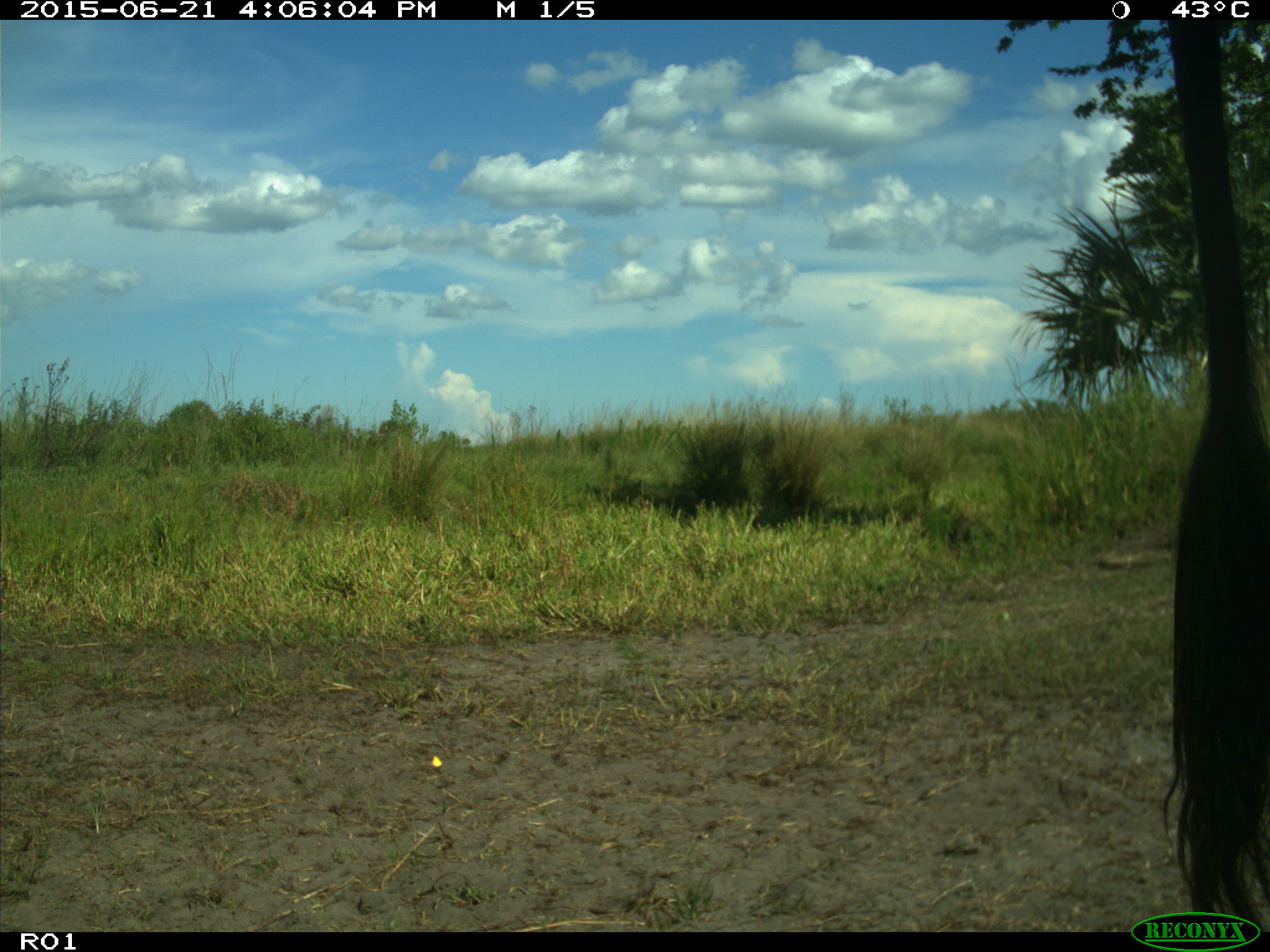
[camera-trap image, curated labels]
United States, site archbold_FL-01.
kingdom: Animalia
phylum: Chordata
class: Mammalia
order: Artiodactyla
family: Bovidae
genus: Bos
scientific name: Bos taurus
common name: domestic cow